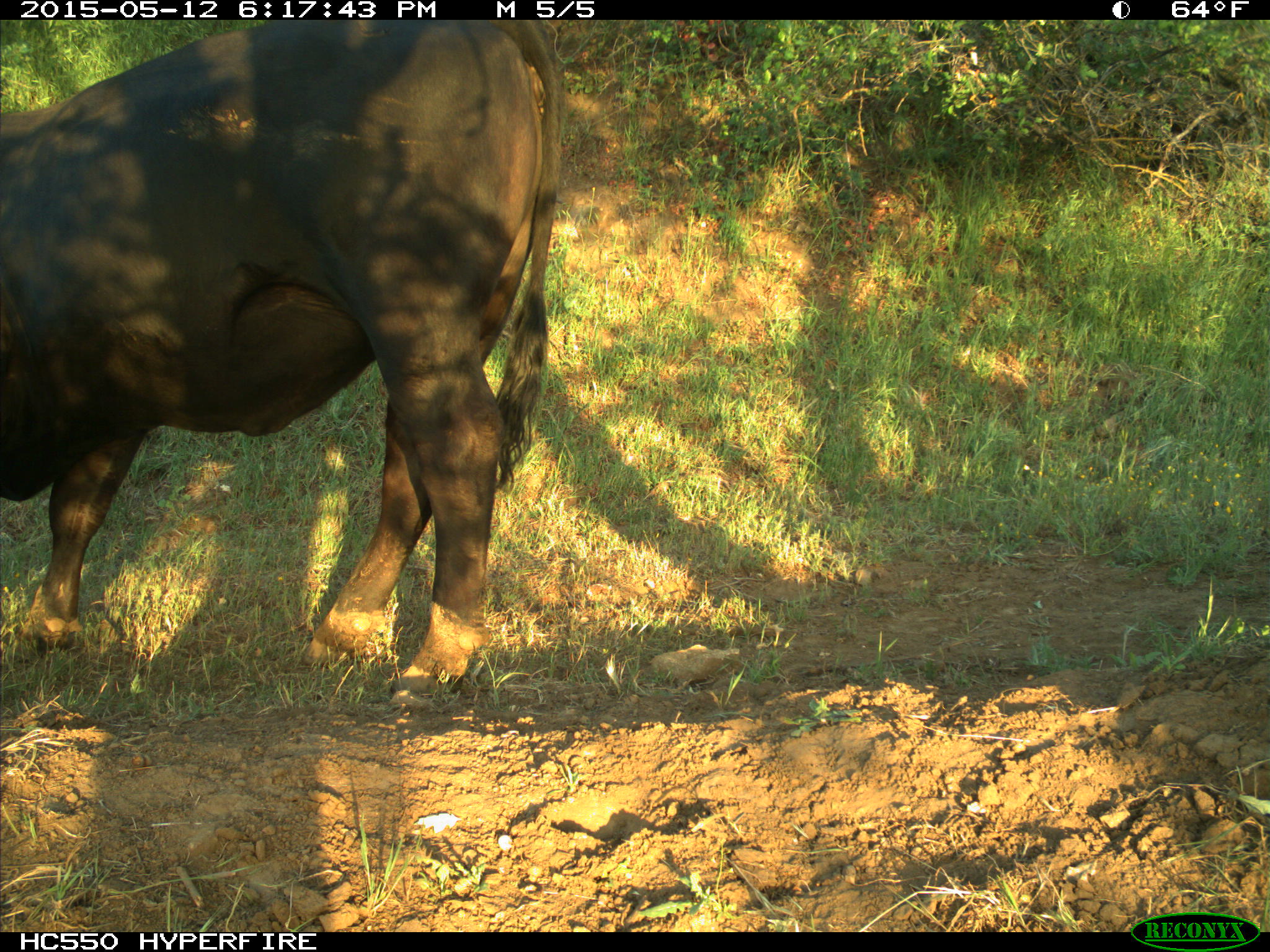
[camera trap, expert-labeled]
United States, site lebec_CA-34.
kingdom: Animalia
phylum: Chordata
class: Mammalia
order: Artiodactyla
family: Bovidae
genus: Bos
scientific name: Bos taurus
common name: domestic cow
Bos taurus (domestic cow).